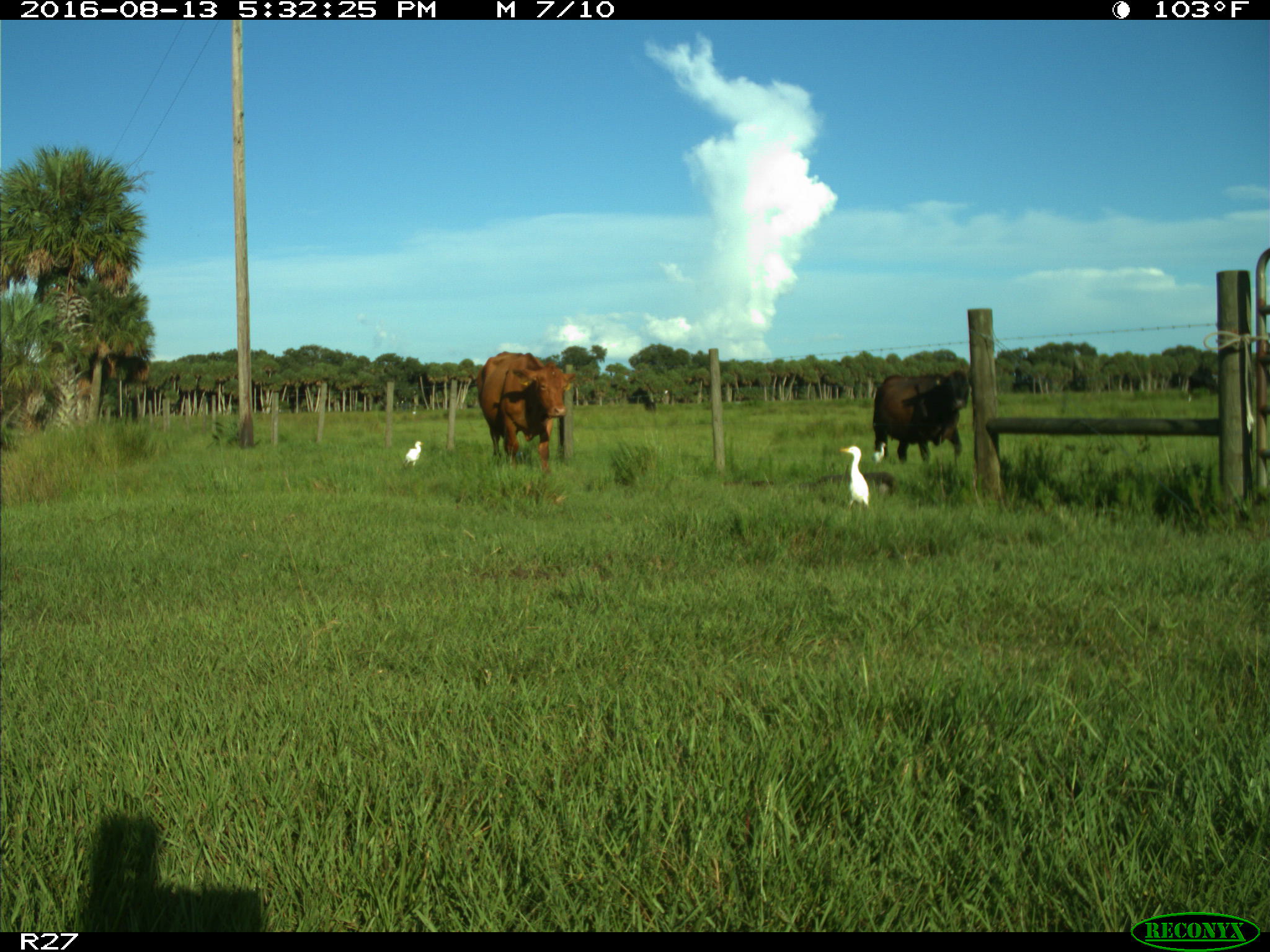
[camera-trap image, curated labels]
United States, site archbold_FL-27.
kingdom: Animalia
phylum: Chordata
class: Mammalia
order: Artiodactyla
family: Bovidae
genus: Bos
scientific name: Bos taurus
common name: domestic cow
Bos taurus (domestic cow).